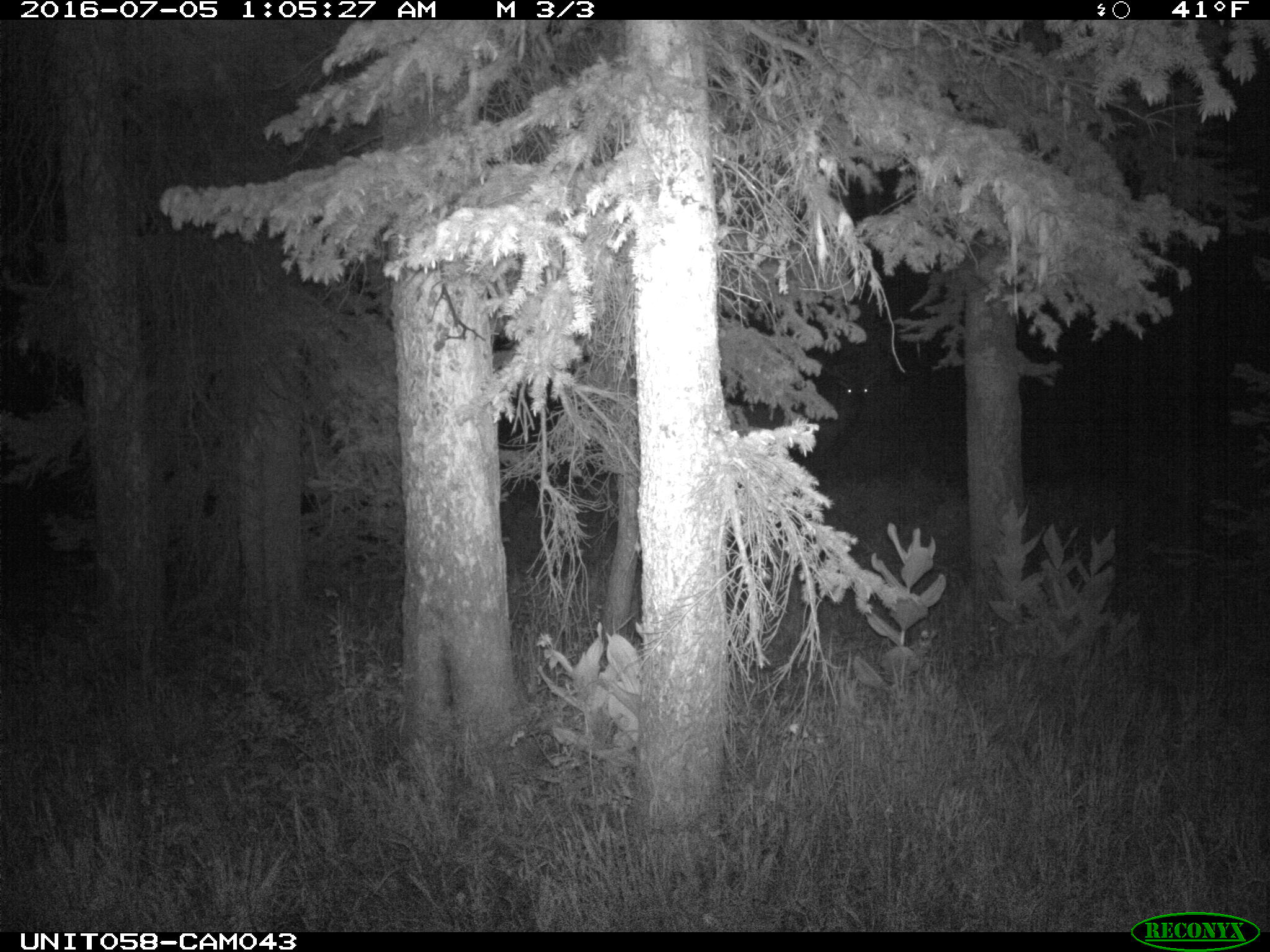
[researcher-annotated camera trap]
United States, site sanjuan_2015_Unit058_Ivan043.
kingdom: Animalia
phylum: Chordata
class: Mammalia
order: Artiodactyla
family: Cervidae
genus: Cervus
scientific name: Cervus elaphus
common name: red deer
Cervus elaphus (red deer).